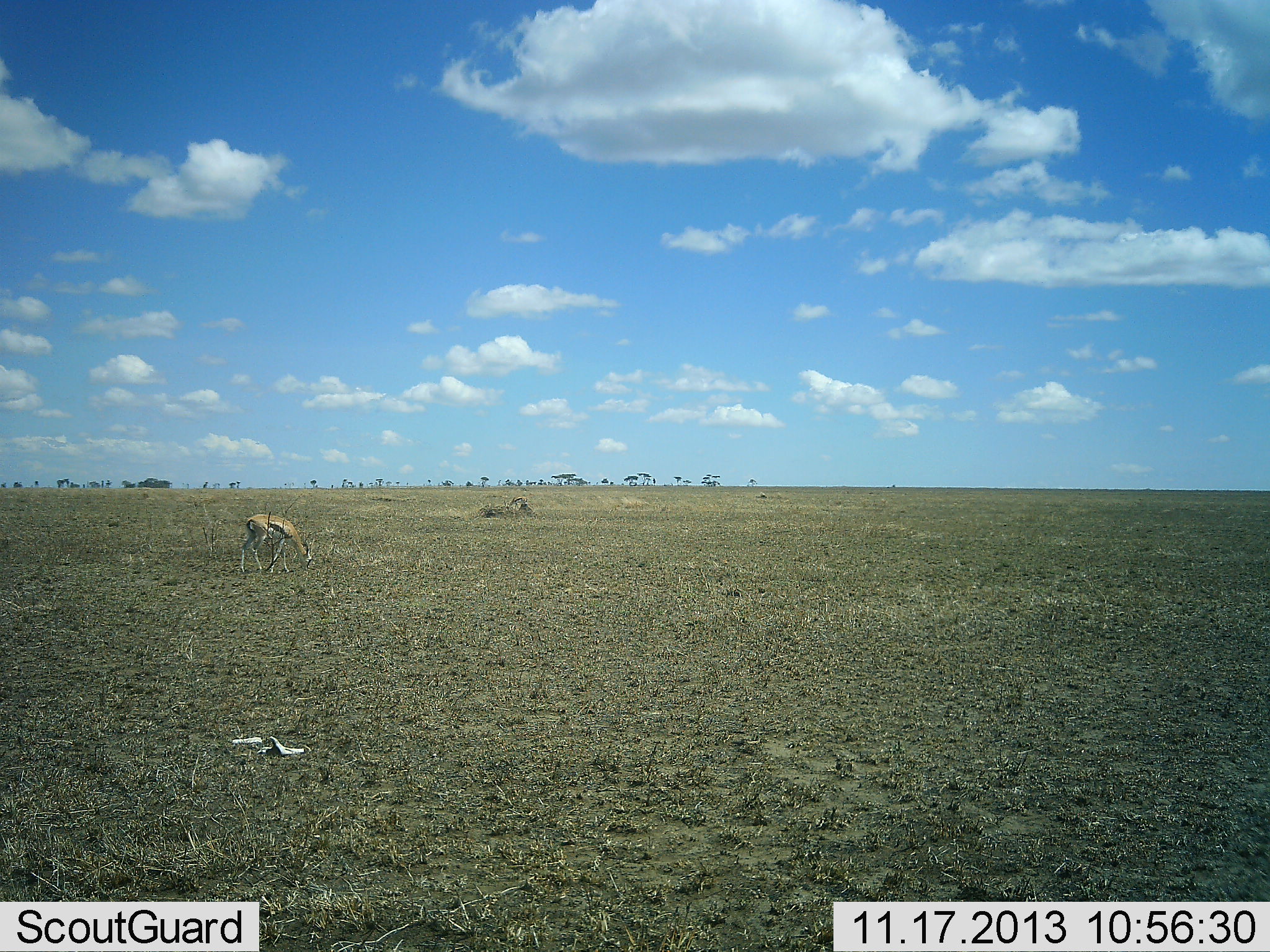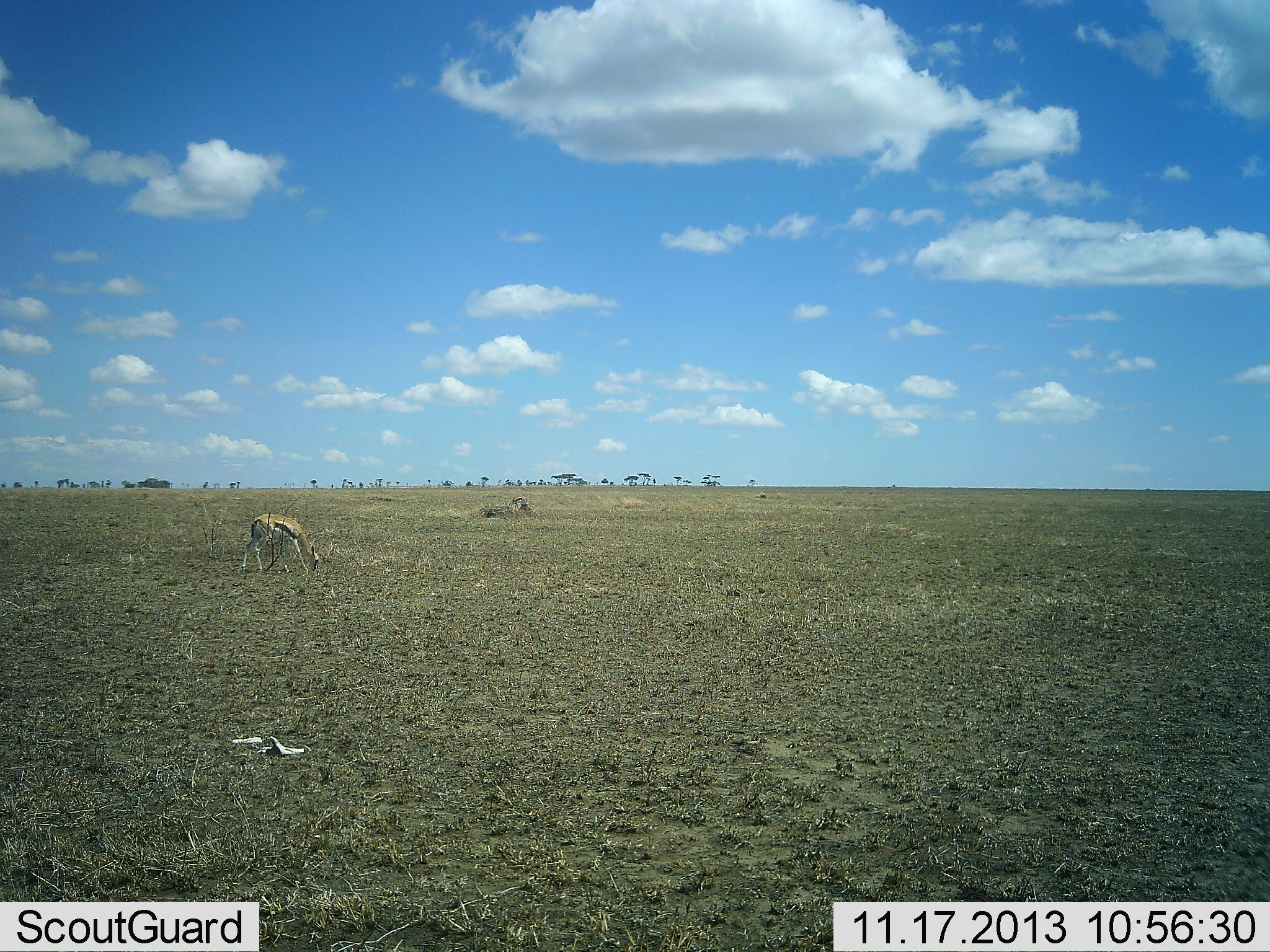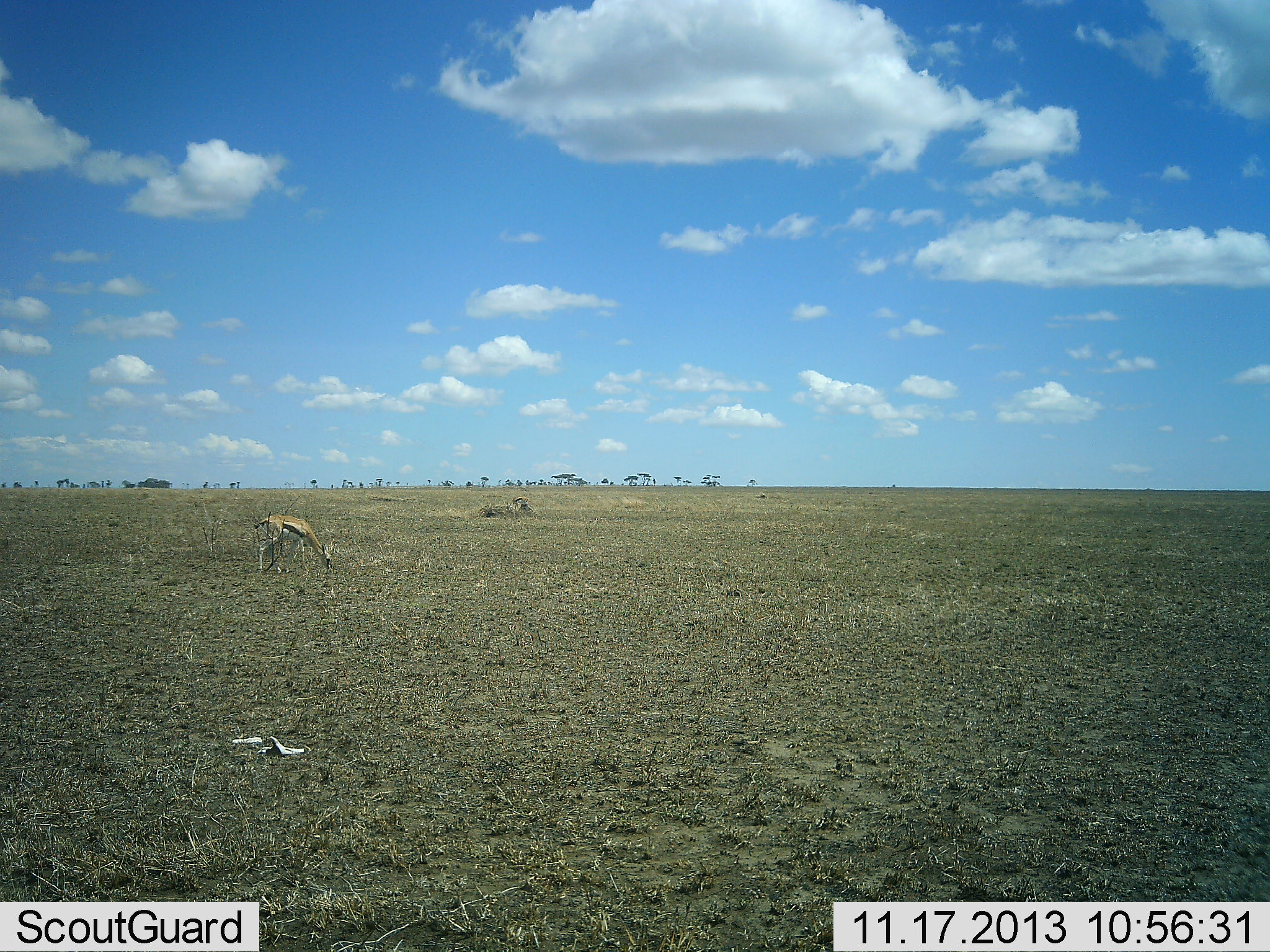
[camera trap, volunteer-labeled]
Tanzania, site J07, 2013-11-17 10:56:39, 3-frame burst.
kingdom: Animalia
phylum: Chordata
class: Mammalia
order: Artiodactyla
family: Bovidae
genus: Eudorcas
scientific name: Eudorcas thomsonii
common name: thomson's gazelle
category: gazellethomsons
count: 1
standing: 10%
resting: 0%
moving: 20%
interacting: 0%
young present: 0%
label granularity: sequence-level